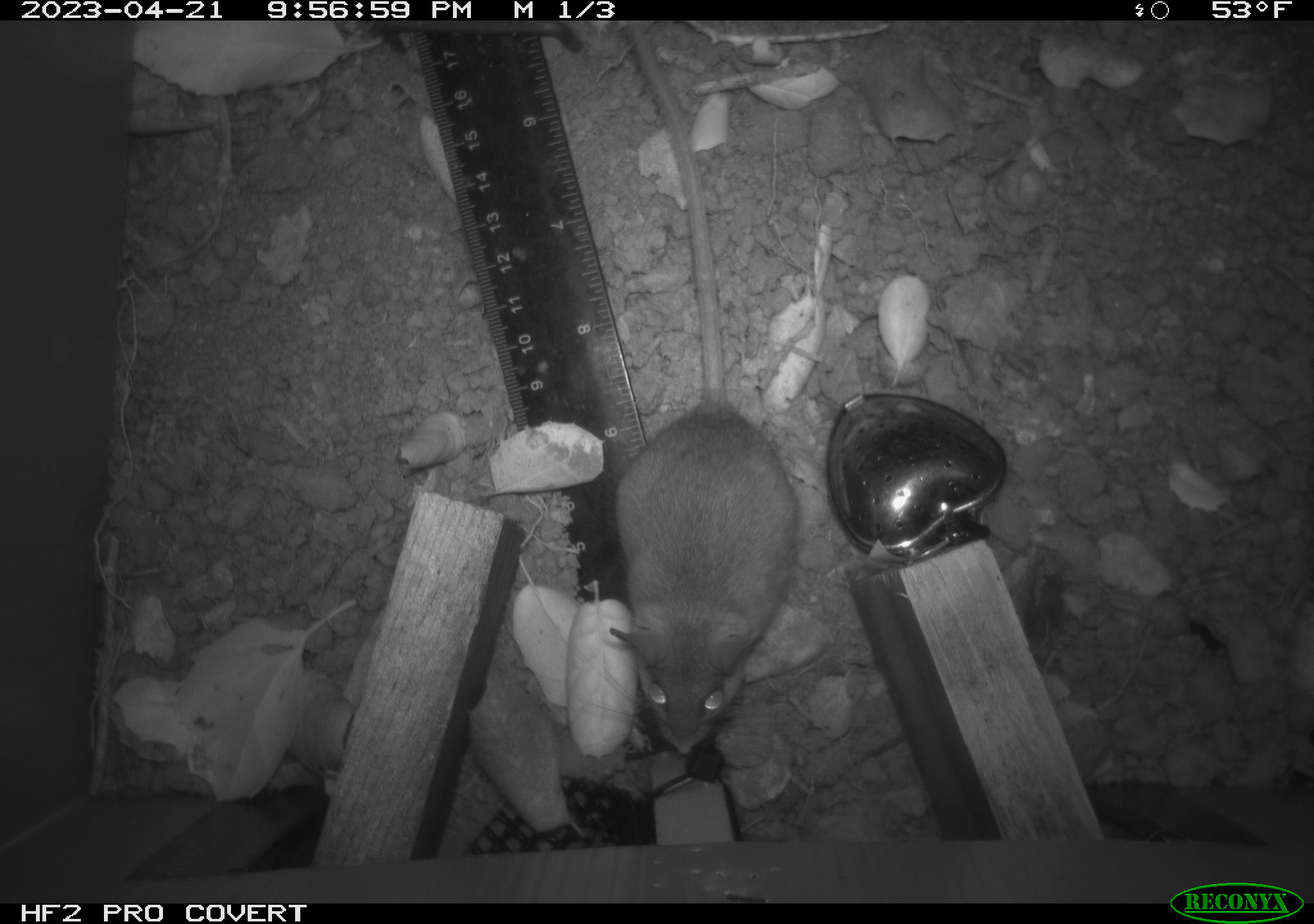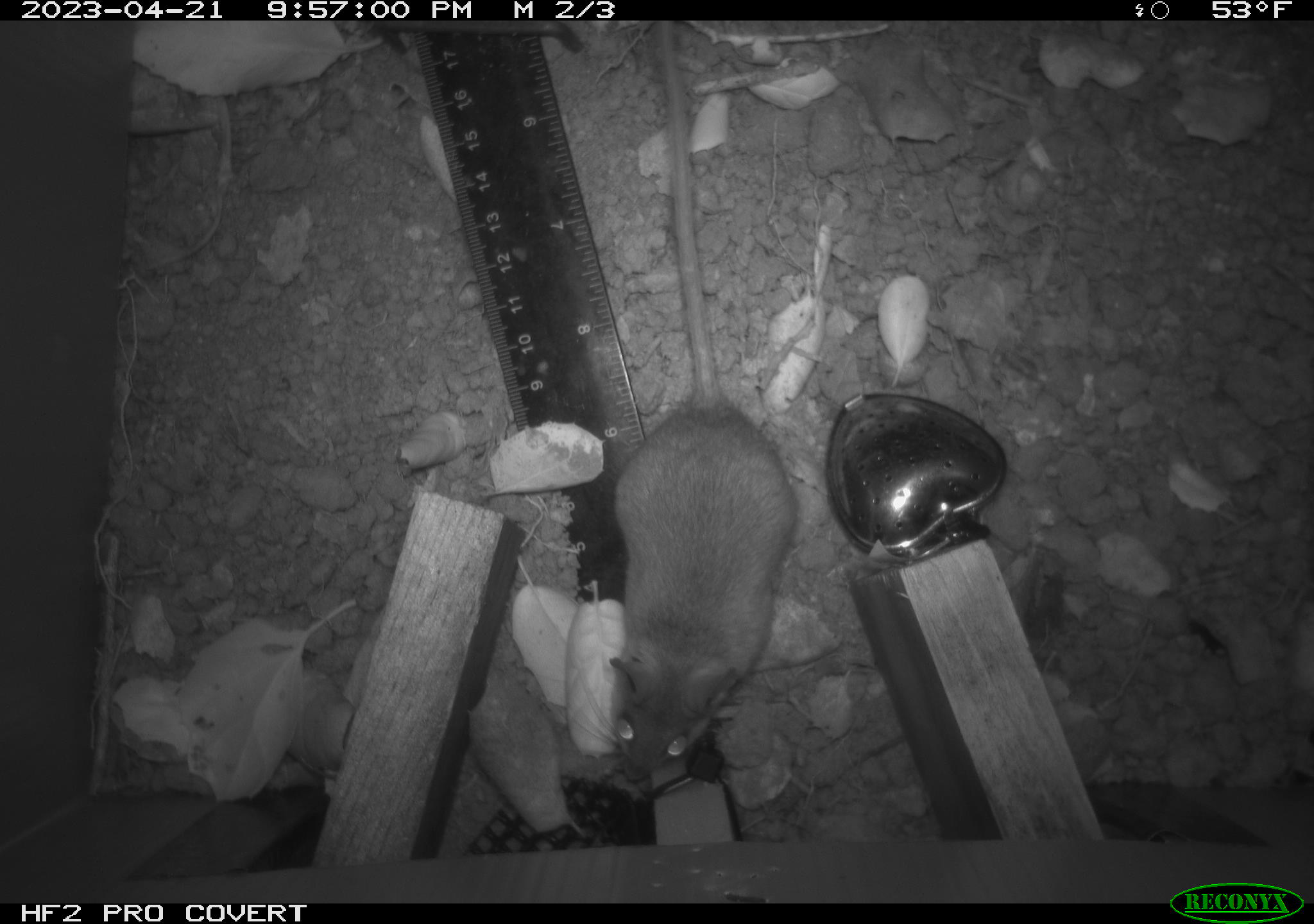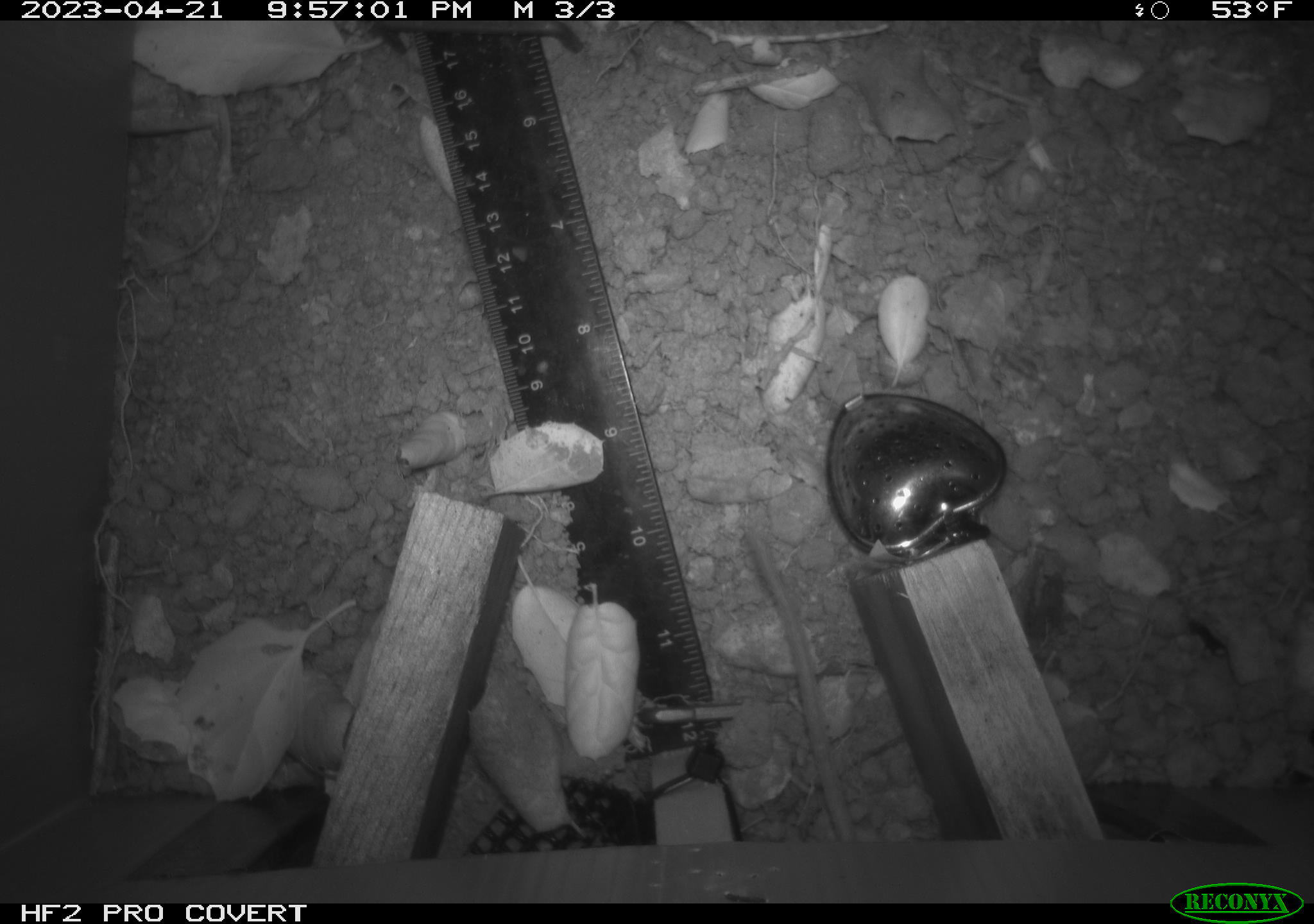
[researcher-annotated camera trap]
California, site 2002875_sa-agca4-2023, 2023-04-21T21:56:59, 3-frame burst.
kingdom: Animalia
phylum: Chordata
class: Mammalia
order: Rodentia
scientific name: Rodentia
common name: mouse species